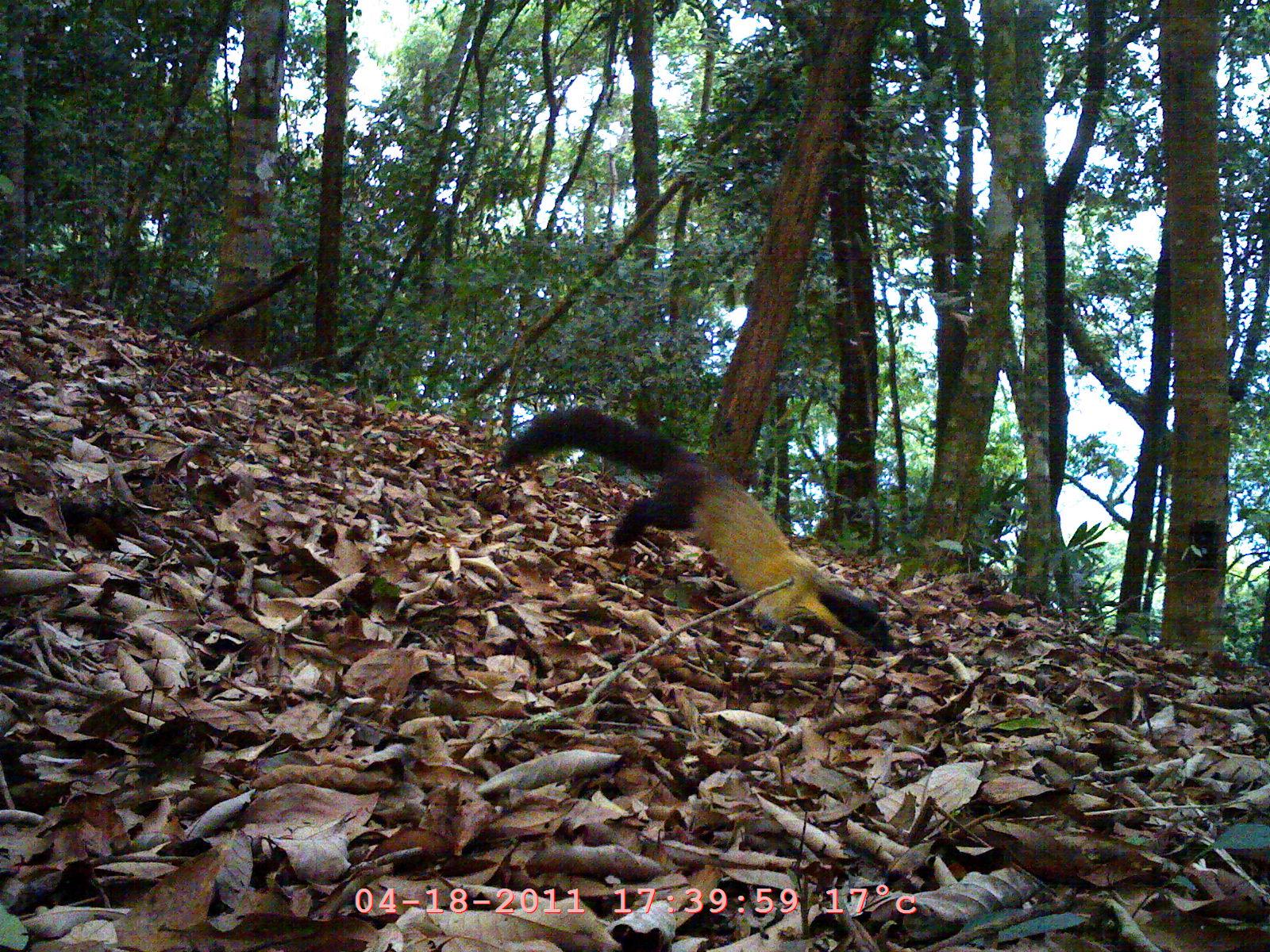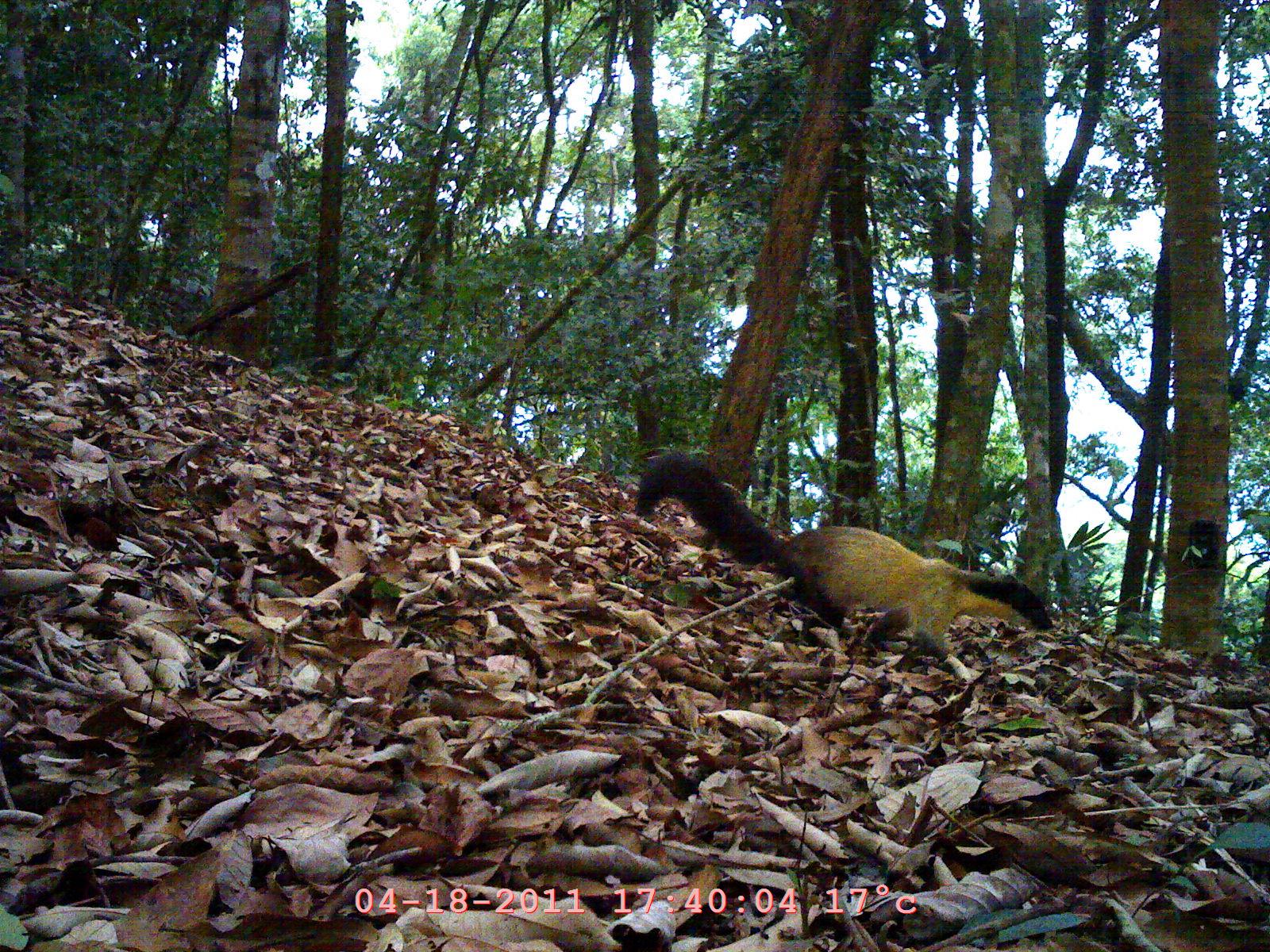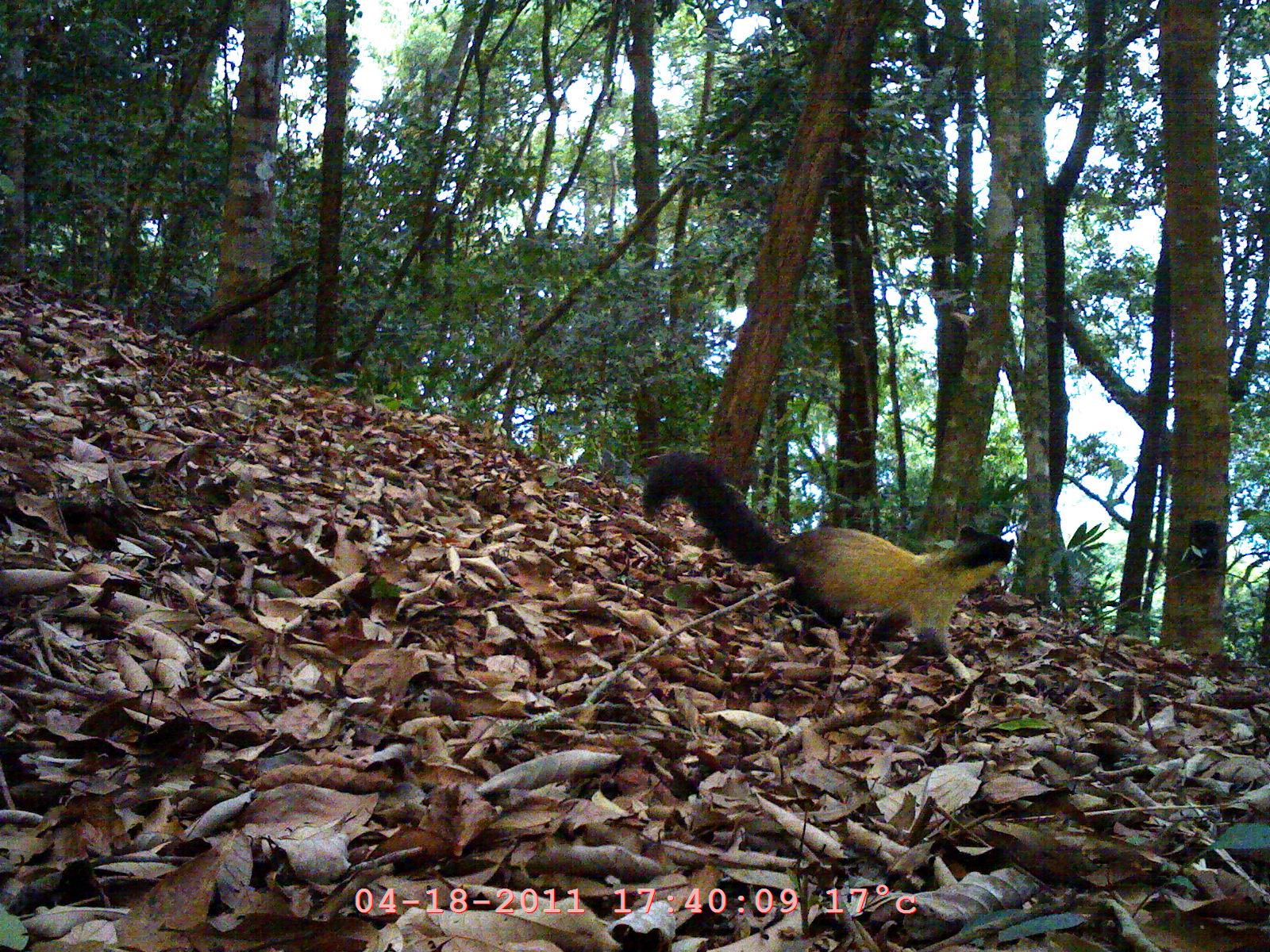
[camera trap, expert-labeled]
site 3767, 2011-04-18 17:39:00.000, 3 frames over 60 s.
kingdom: Animalia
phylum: Chordata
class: Mammalia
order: Carnivora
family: Mustelidae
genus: Martes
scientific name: Martes flavigula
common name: yellow-throated marten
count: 1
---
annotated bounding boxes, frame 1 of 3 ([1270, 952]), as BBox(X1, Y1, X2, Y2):
martes flavigula: BBox(497, 405, 894, 651)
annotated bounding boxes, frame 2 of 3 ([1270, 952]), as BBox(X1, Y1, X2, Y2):
martes flavigula: BBox(633, 451, 1055, 662)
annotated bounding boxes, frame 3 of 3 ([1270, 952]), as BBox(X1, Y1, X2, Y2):
martes flavigula: BBox(640, 445, 1014, 658)